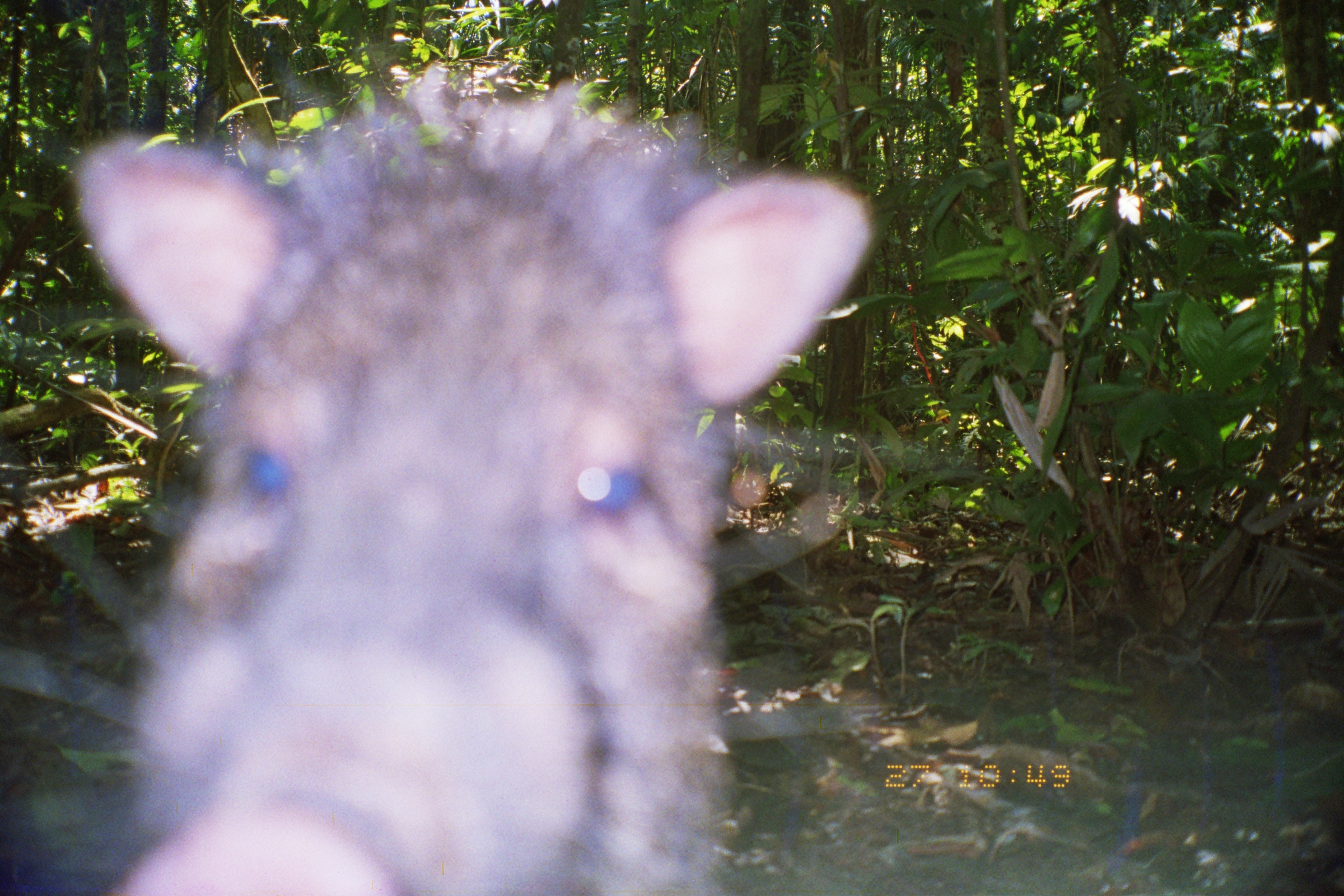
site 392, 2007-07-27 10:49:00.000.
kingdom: Animalia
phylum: Chordata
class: Mammalia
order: Artiodactyla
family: Tayassuidae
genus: Tayassu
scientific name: Tayassu pecari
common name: white-lipped peccary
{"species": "Tayassu pecari (white-lipped peccary)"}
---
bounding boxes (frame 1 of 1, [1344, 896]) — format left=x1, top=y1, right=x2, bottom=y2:
tayassu pecari: left=66, top=58, right=884, bottom=896